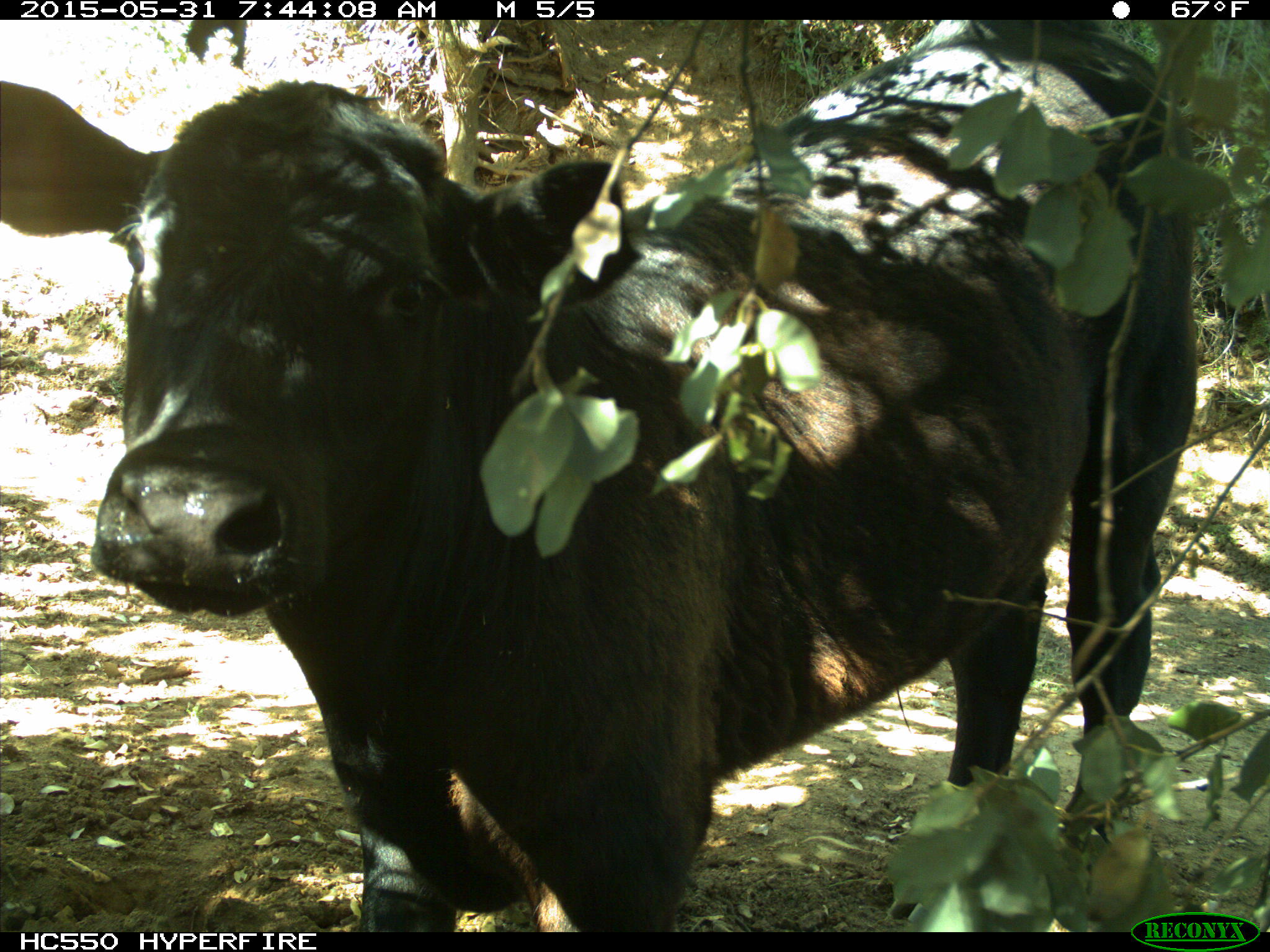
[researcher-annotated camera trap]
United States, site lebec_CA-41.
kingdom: Animalia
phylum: Chordata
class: Mammalia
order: Artiodactyla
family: Bovidae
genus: Bos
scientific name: Bos taurus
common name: domestic cow